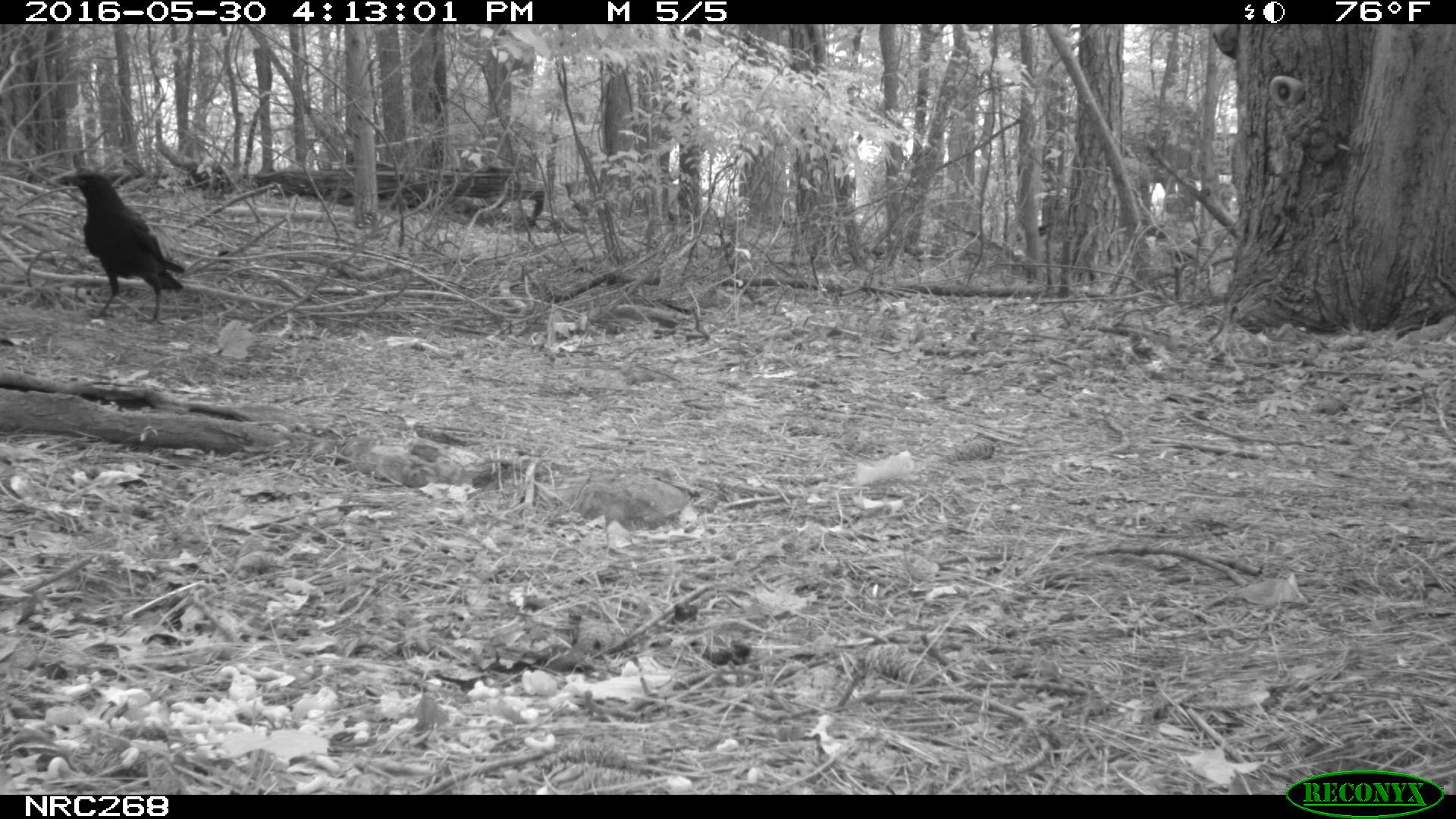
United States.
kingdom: Animalia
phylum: Chordata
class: Aves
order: Passeriformes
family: Corvidae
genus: Corvus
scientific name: Corvus brachyrhynchos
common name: american crow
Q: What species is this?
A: American Crow (Corvus brachyrhynchos).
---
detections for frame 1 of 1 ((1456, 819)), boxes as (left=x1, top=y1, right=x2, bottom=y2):
American Crow: (left=63, top=161, right=190, bottom=319)